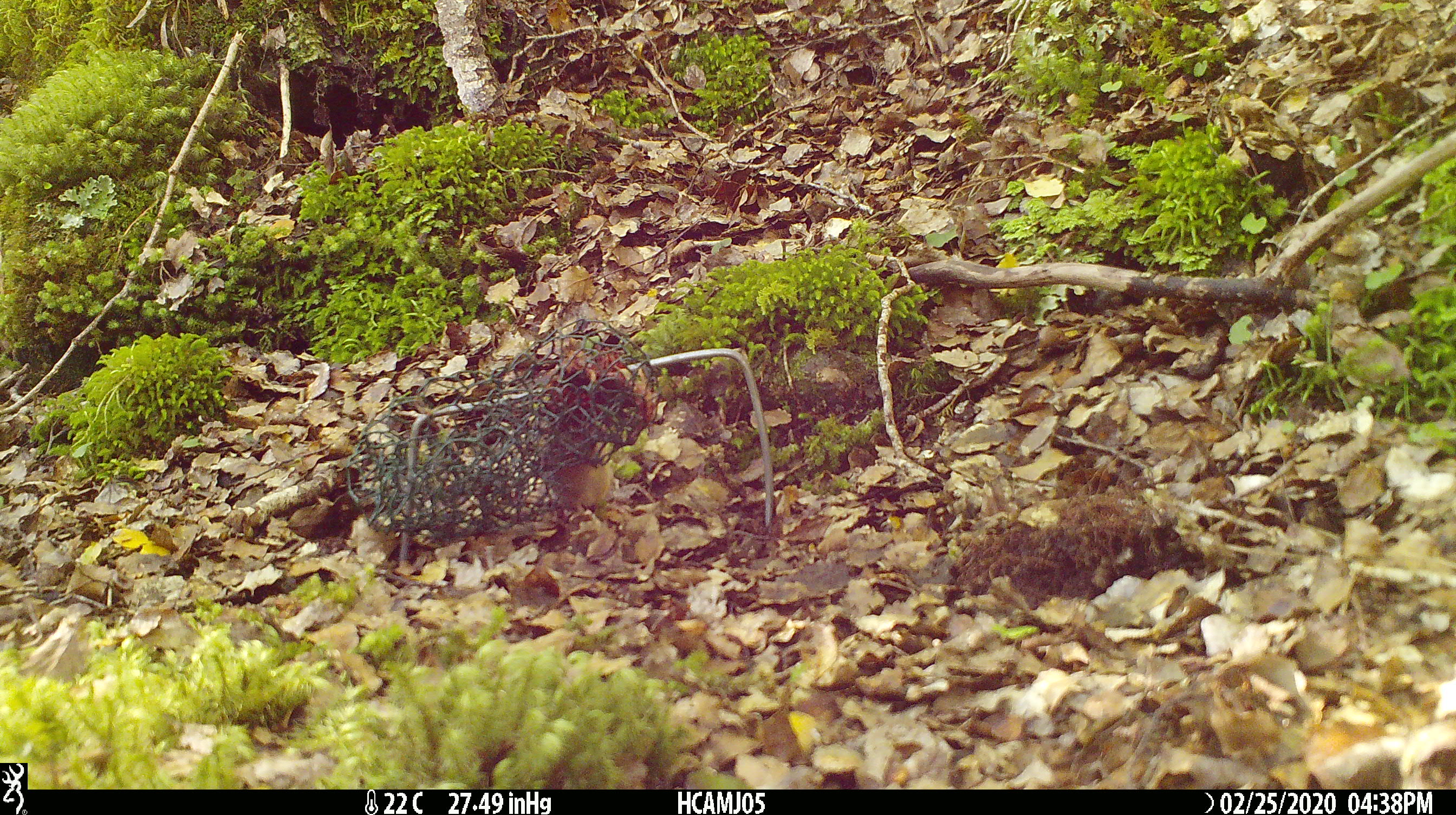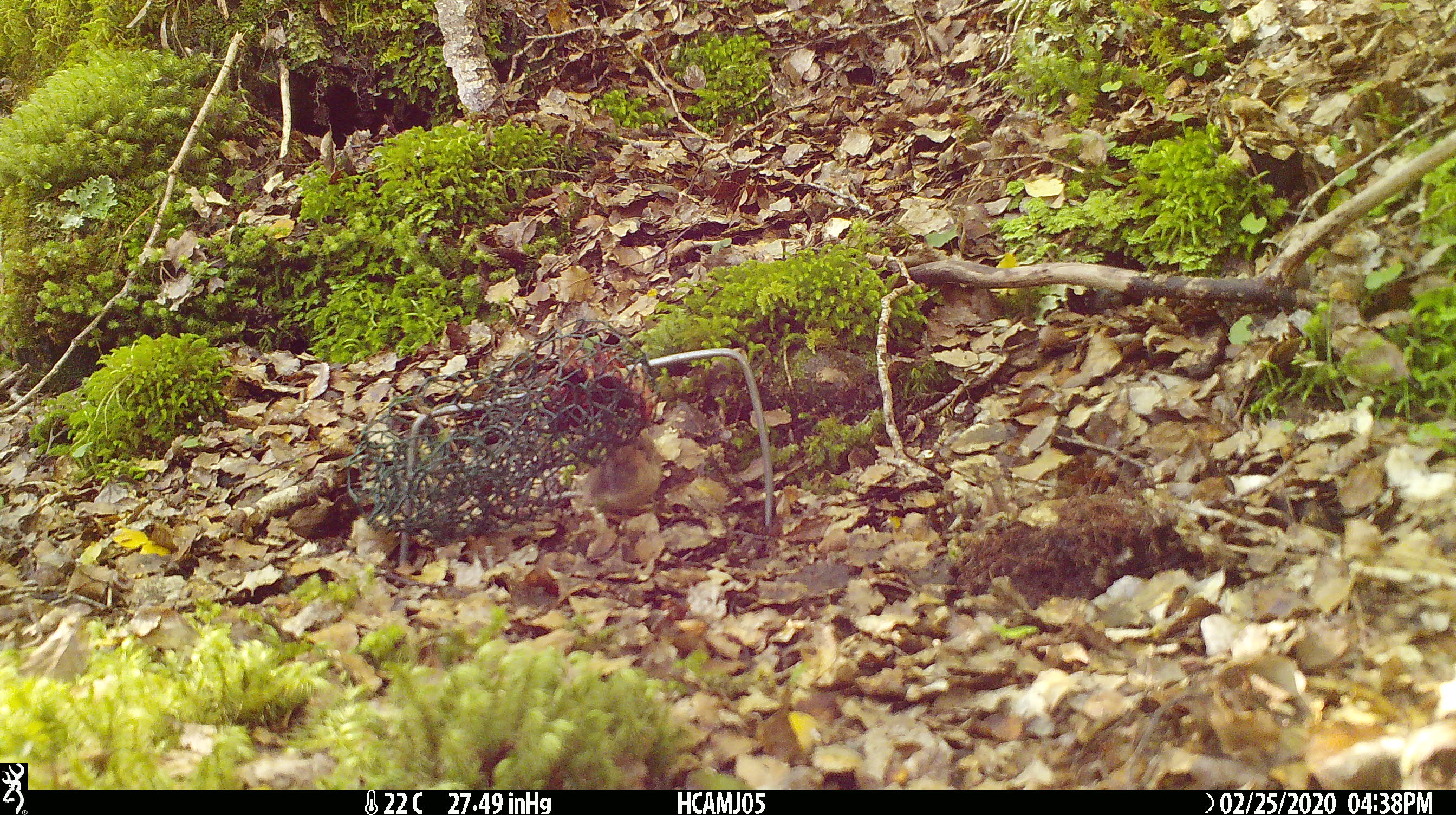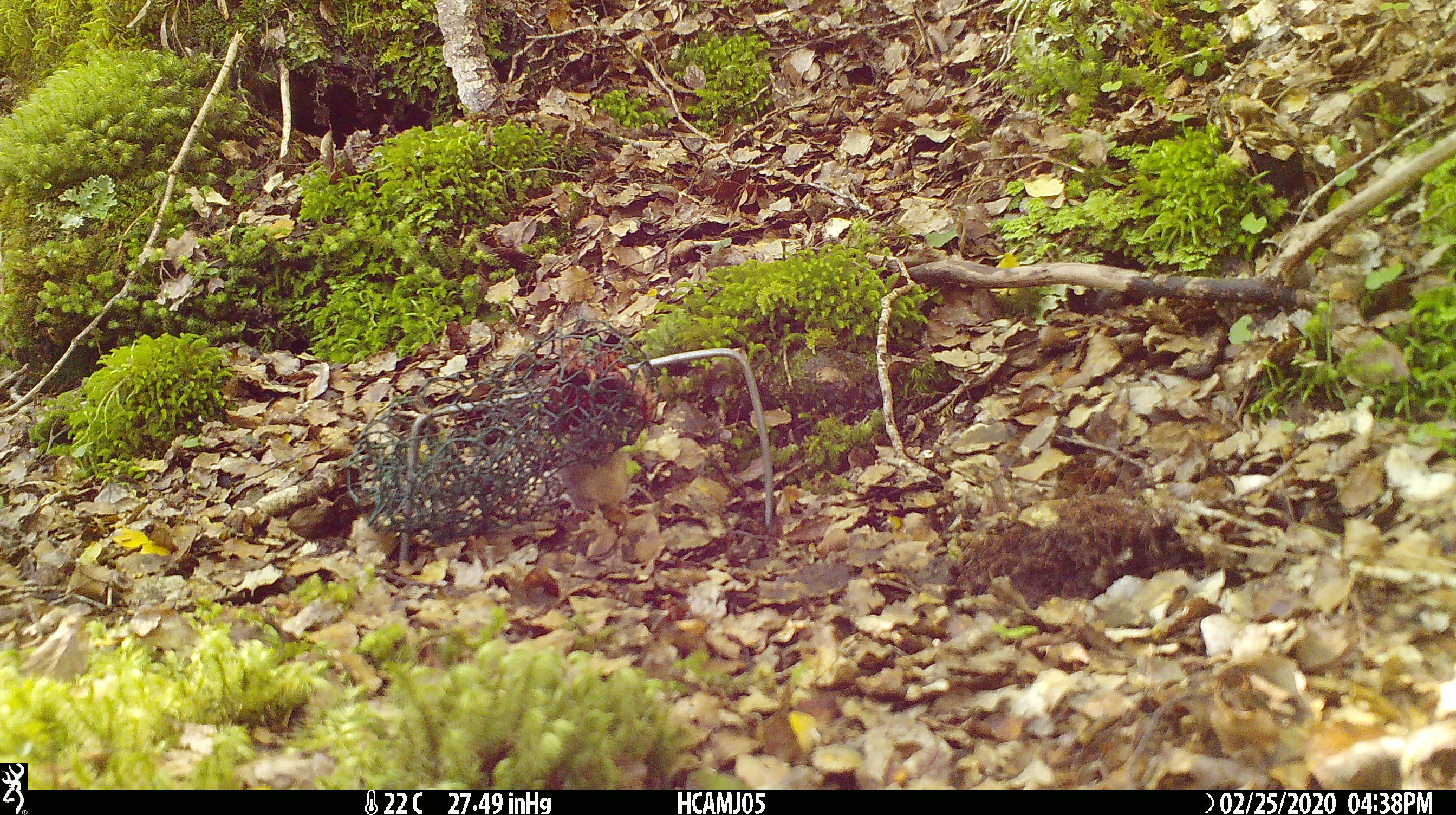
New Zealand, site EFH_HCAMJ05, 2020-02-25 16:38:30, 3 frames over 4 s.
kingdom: Animalia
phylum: Chordata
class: Mammalia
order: Rodentia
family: Muridae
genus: Mus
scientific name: Mus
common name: mouse